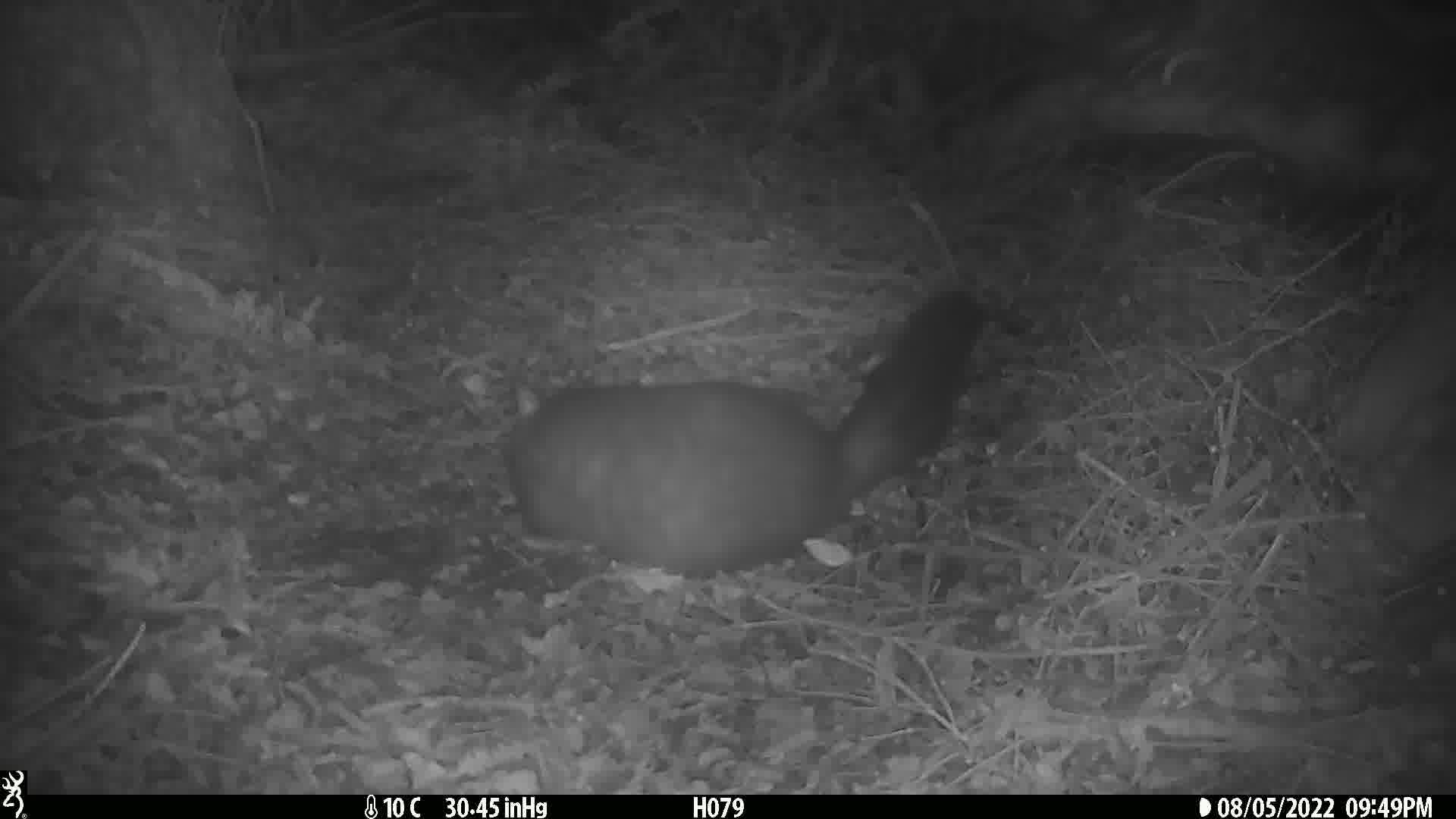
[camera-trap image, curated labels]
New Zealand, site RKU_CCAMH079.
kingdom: Animalia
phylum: Chordata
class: Mammalia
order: Diprotodontia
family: Phalangeridae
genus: Trichosurus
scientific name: Trichosurus vulpecula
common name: common brushtail possum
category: possum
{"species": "possum (common brushtail possum) (Trichosurus vulpecula)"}